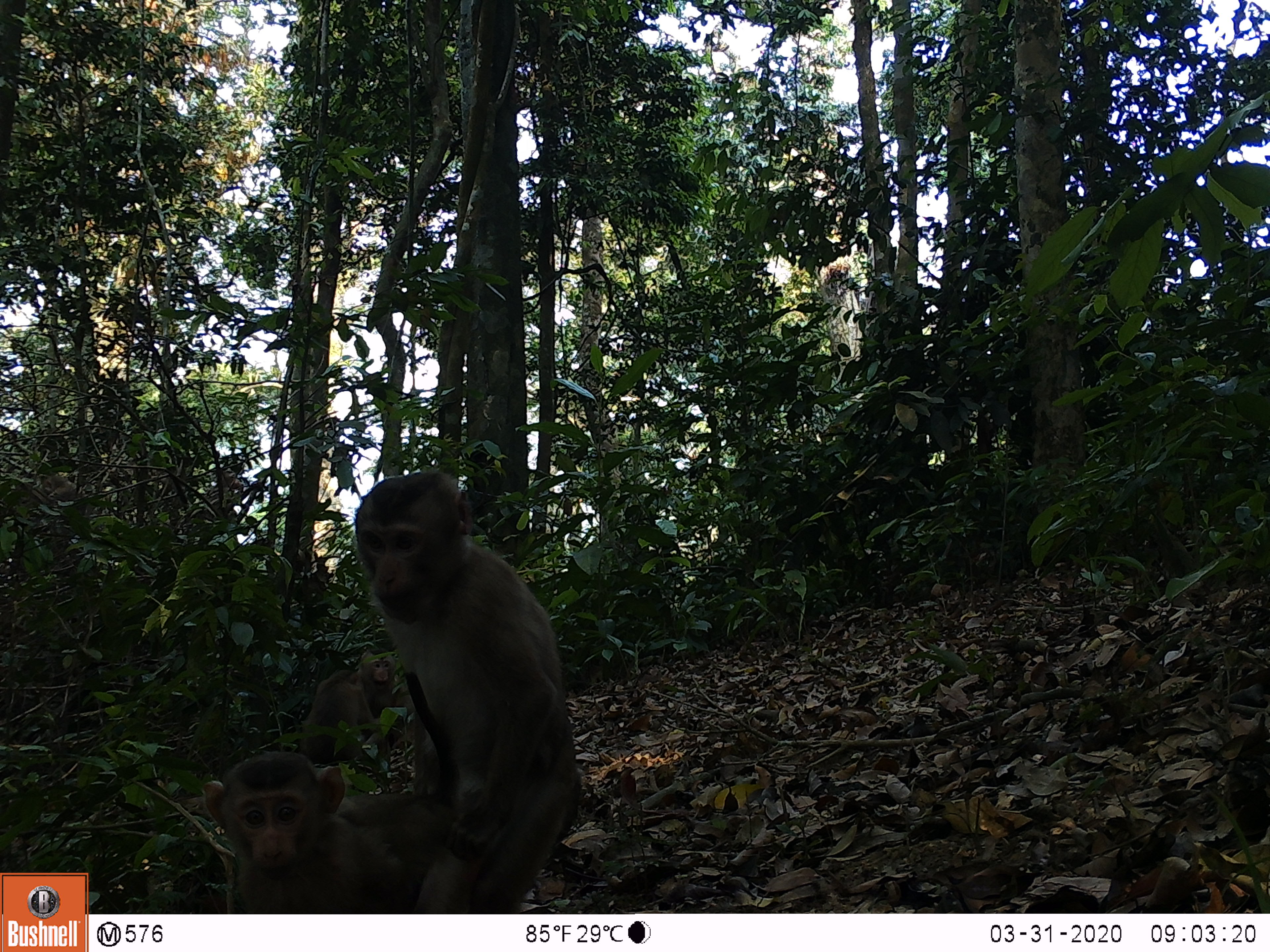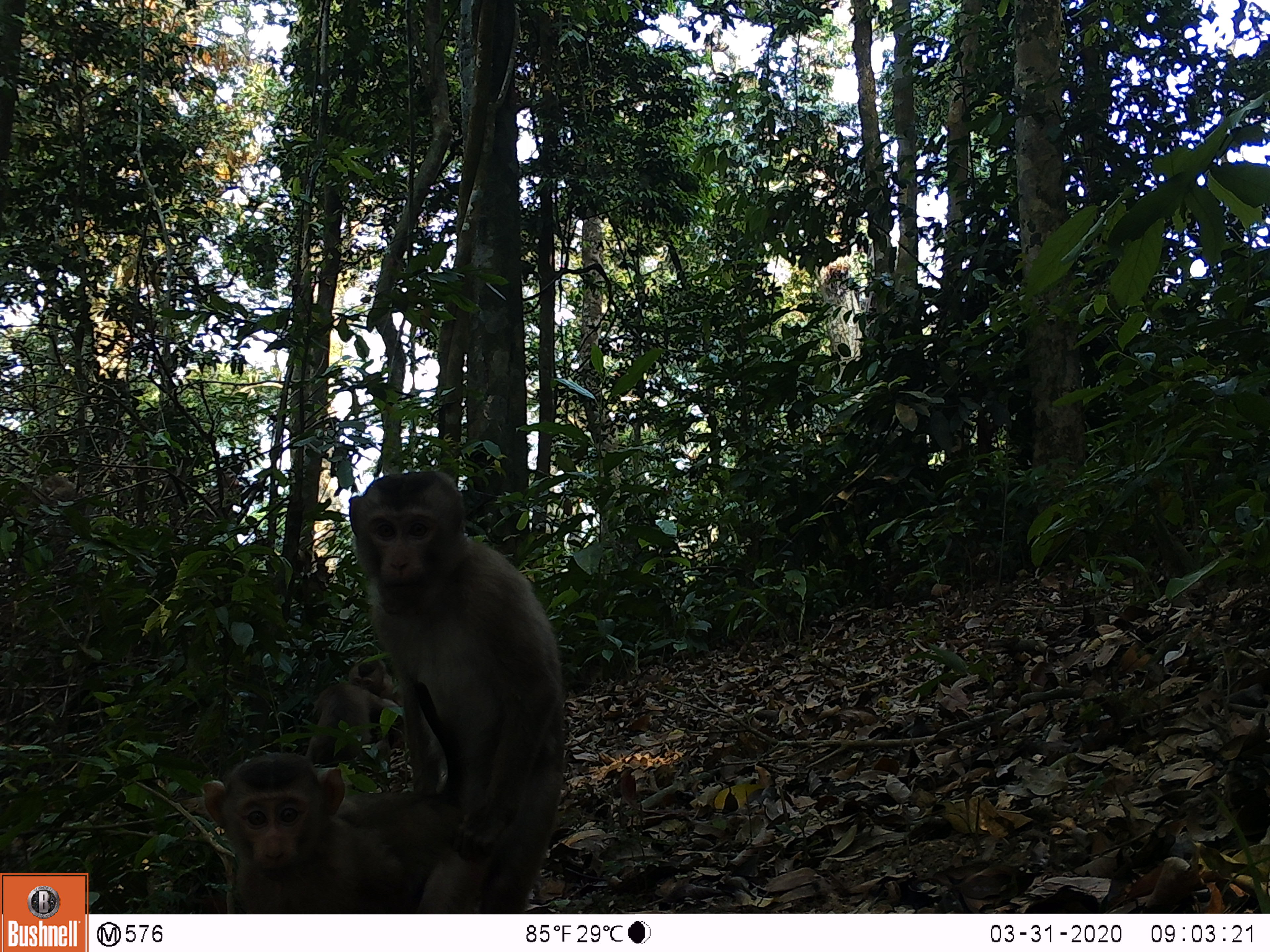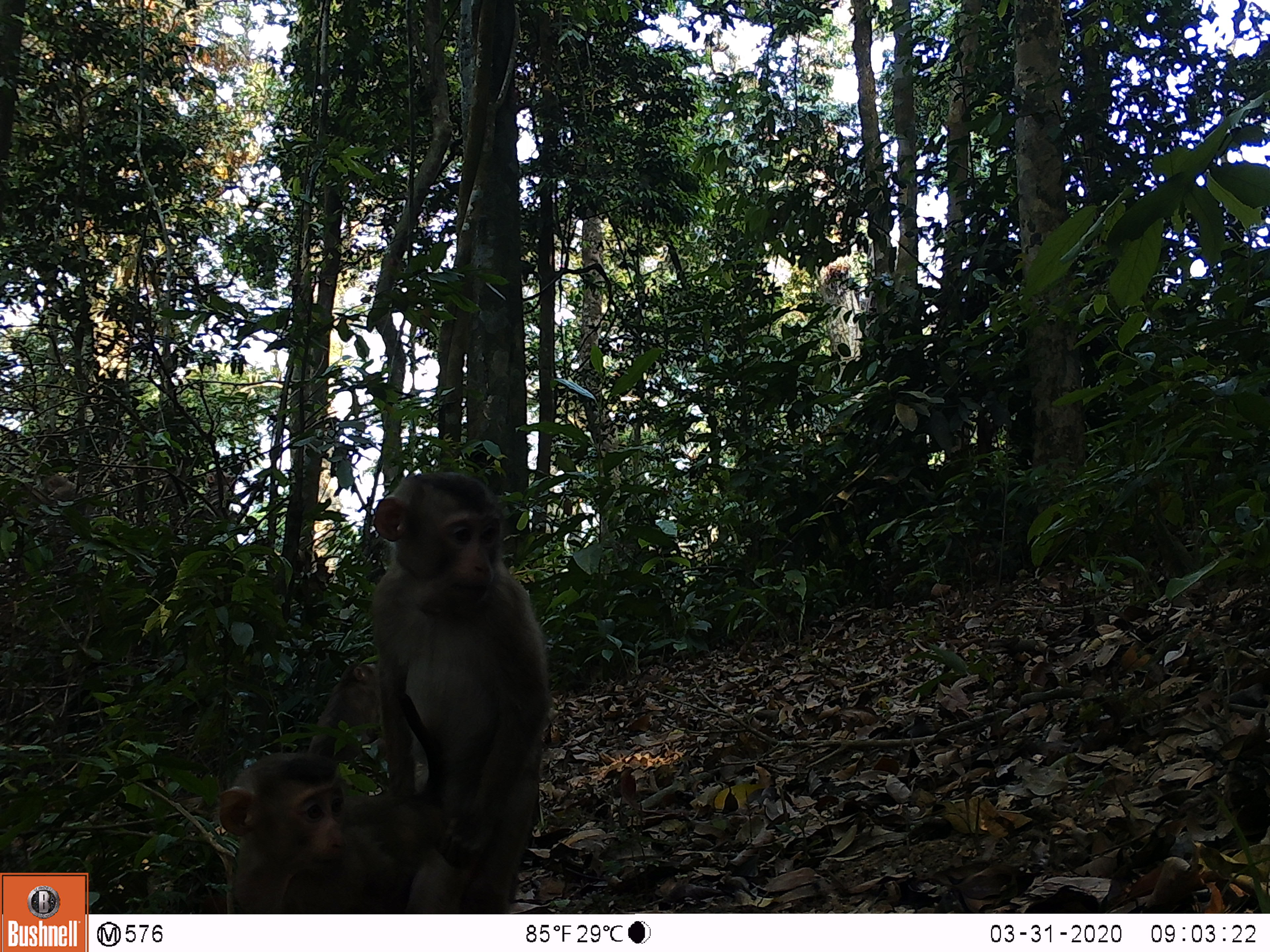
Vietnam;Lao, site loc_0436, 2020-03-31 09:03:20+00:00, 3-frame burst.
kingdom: Animalia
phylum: Chordata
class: Mammalia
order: Primates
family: Cercopithecidae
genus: Macaca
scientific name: Macaca nemestrina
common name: pig-tailed macaque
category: pig tailed macaque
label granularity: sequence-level